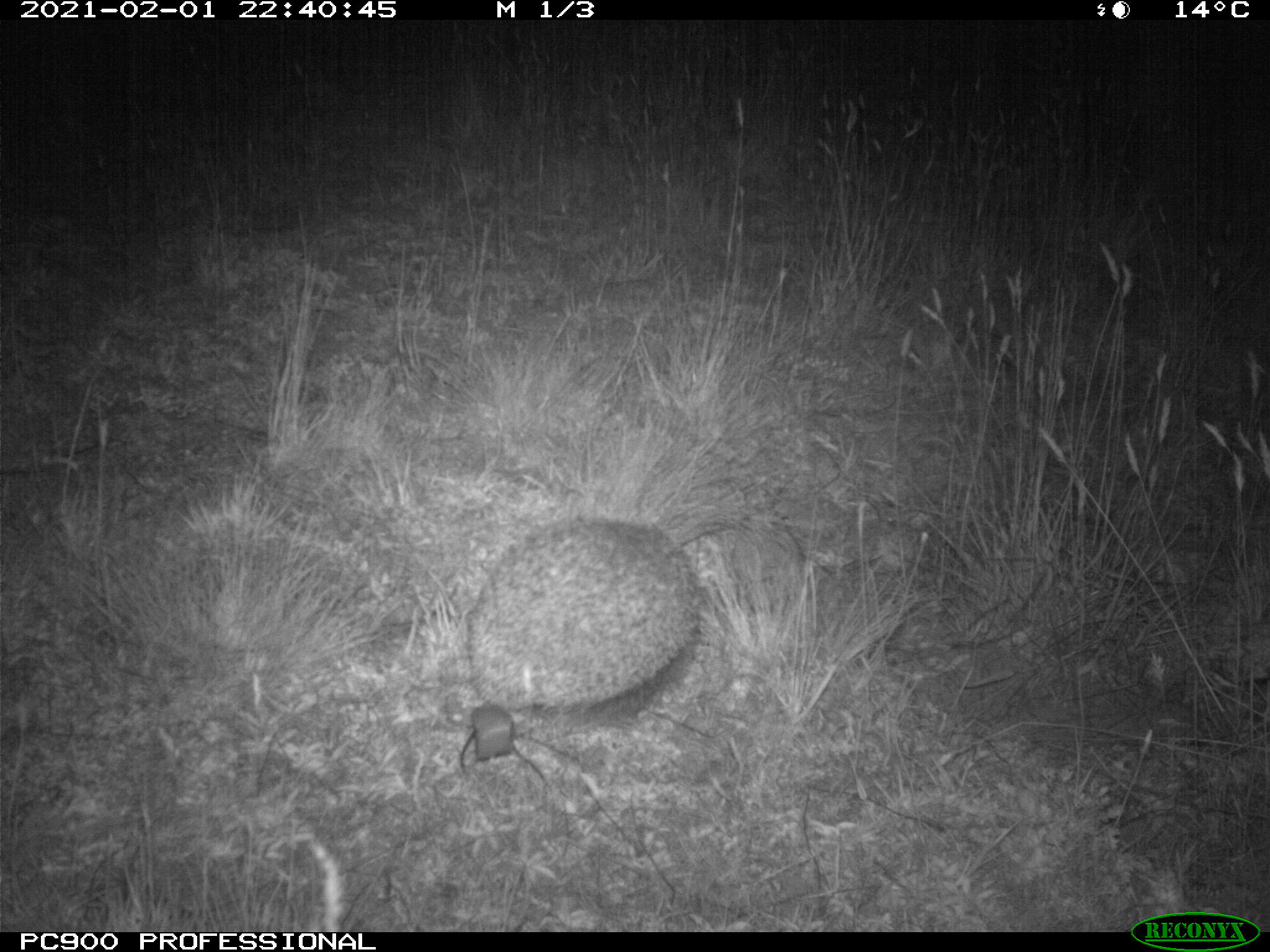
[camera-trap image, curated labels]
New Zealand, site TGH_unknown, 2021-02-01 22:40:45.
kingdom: Animalia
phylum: Chordata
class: Mammalia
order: Eulipotyphla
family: Erinaceidae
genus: Erinaceus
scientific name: Erinaceus europaeus europaeus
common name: european hedgehog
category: hedgehog